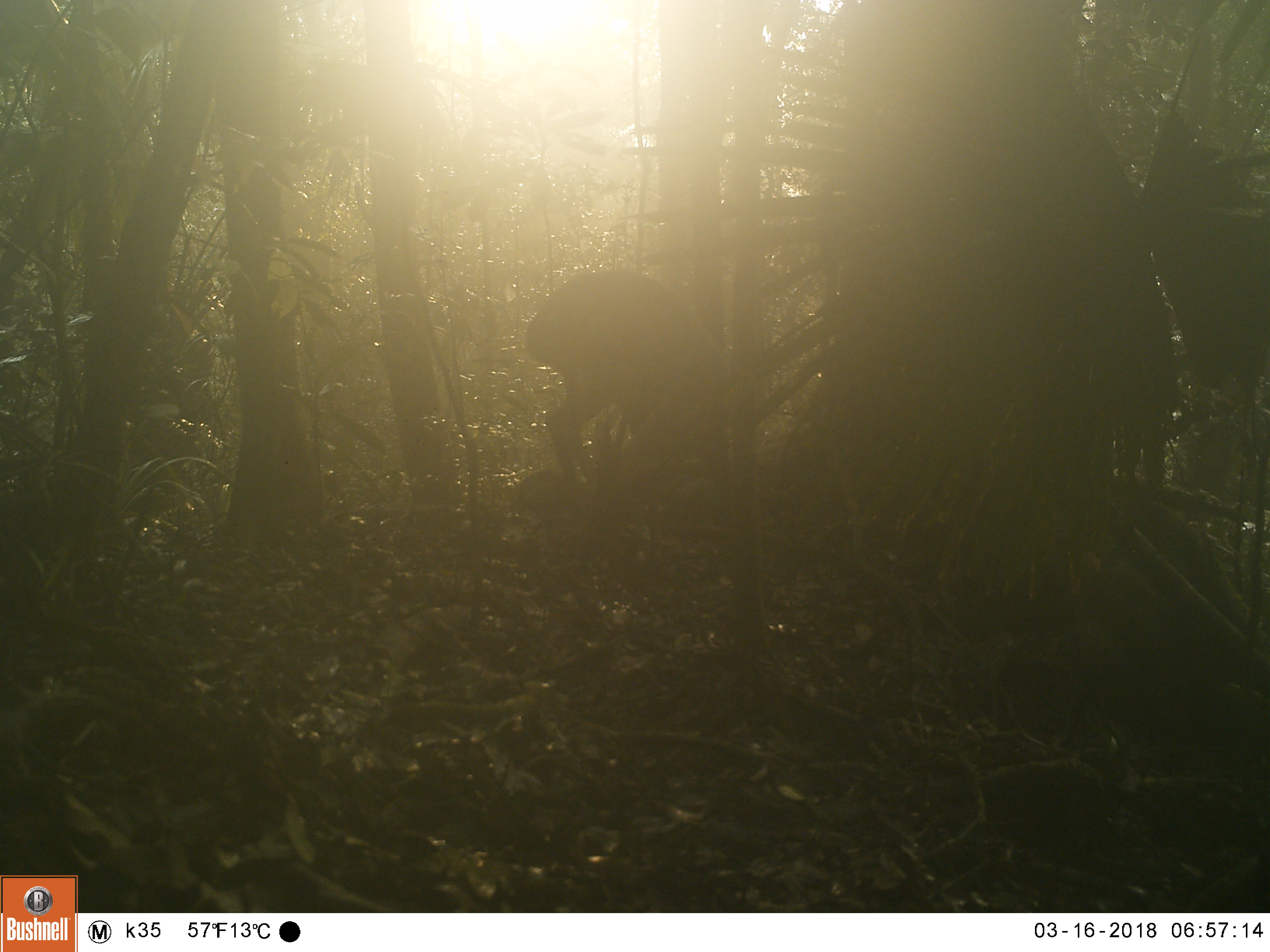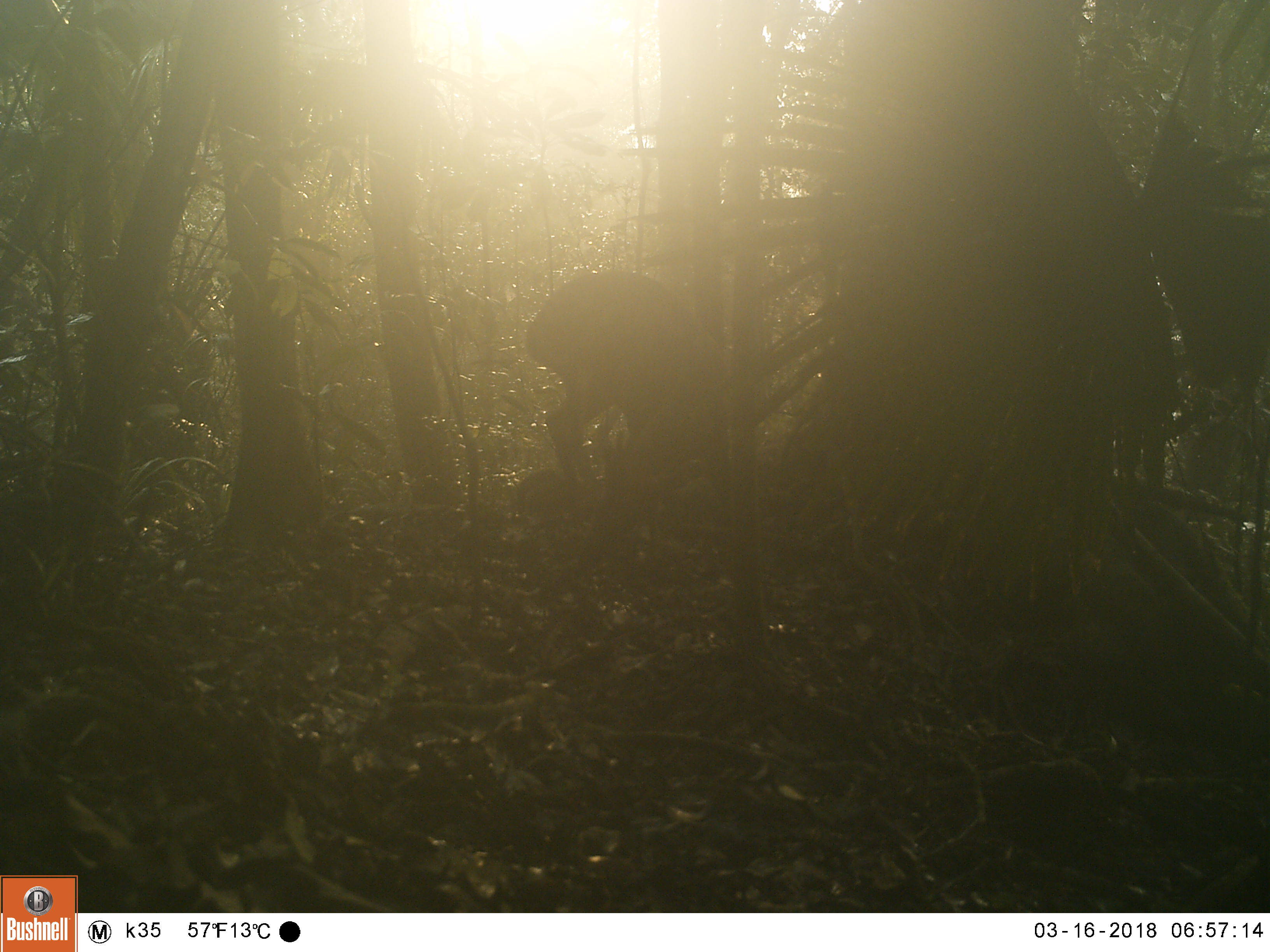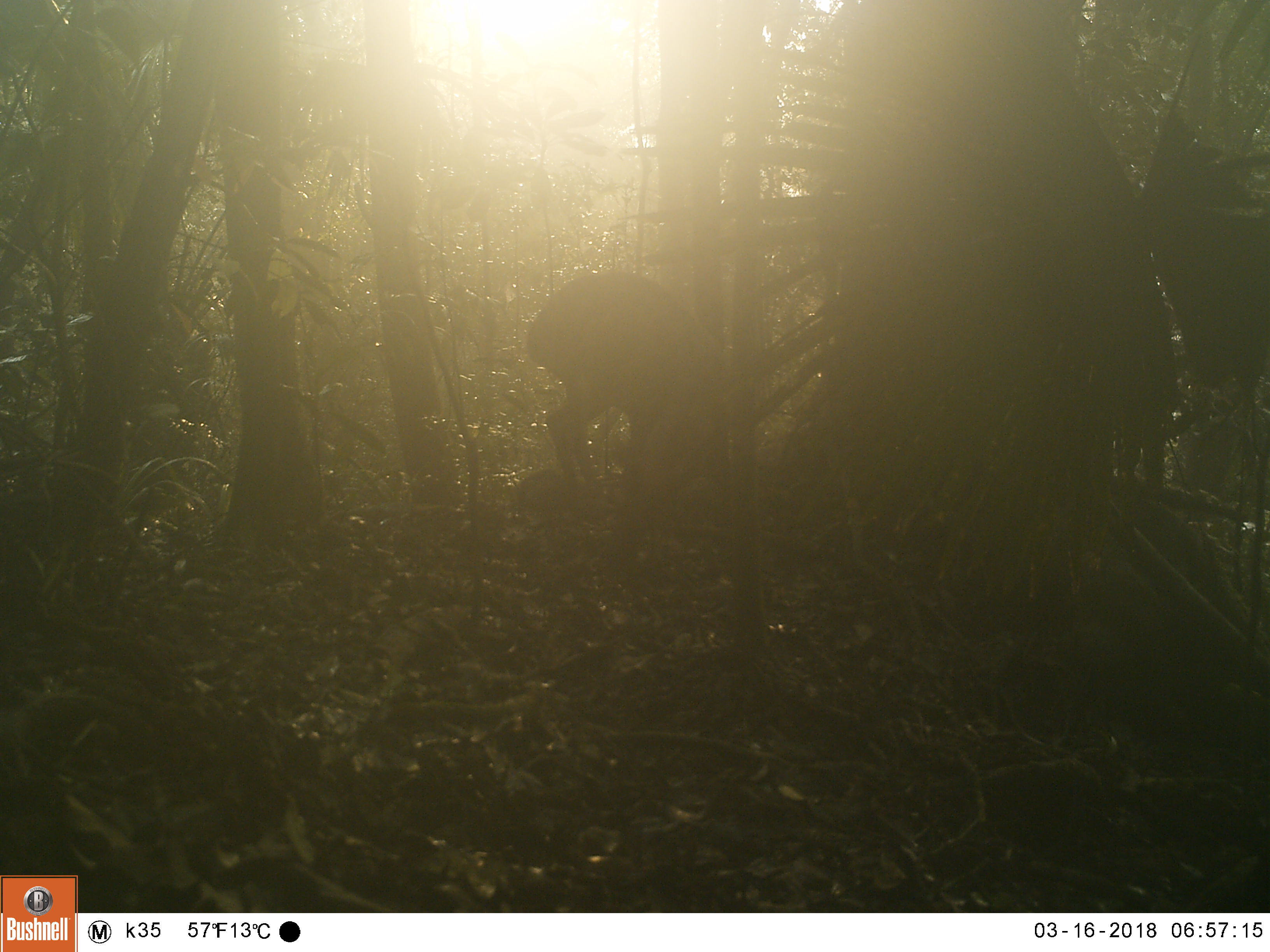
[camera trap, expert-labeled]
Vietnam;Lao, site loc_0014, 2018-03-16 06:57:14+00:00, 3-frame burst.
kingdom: Animalia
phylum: Chordata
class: Mammalia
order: Artiodactyla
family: Cervidae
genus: Muntiacus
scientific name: Muntiacus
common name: muntjacs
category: unidentified muntjac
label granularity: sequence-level